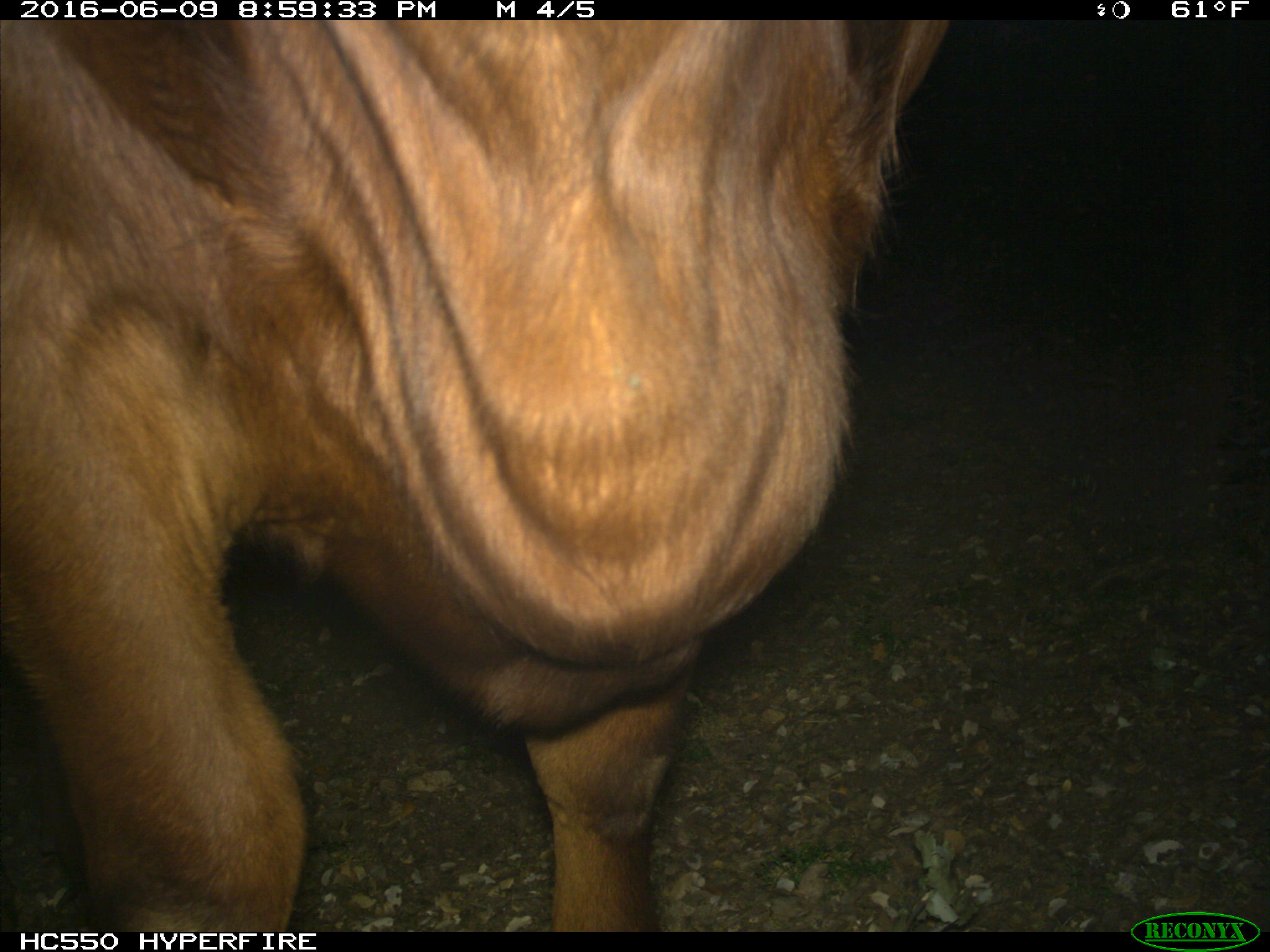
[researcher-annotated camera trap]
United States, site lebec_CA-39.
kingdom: Animalia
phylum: Chordata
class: Mammalia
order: Artiodactyla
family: Bovidae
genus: Bos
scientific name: Bos taurus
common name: domestic cow